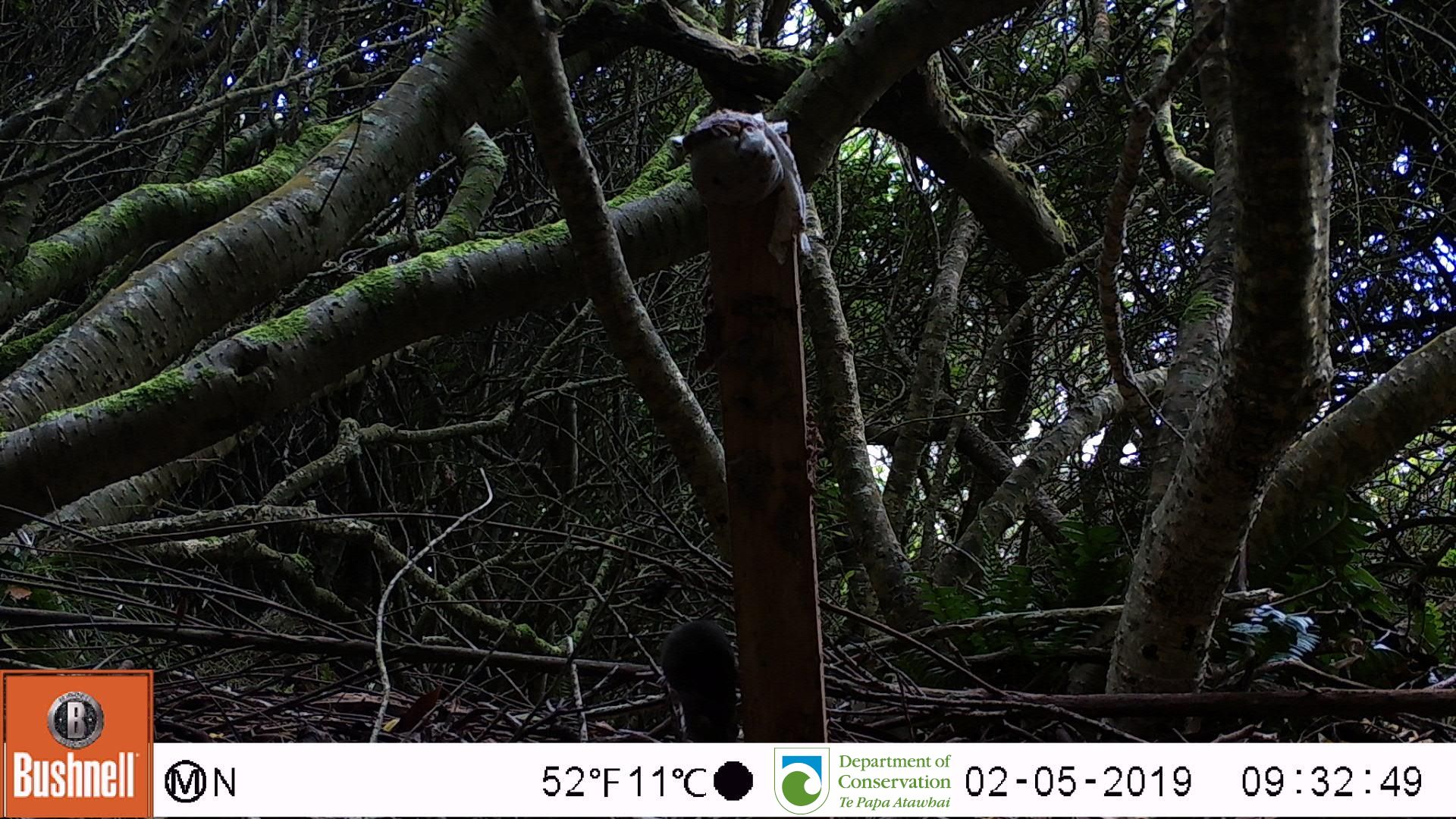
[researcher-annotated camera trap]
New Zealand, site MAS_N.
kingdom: Animalia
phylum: Chordata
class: Mammalia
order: Rodentia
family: Muridae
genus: Mus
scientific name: Mus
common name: mouse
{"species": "mouse (Mus)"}